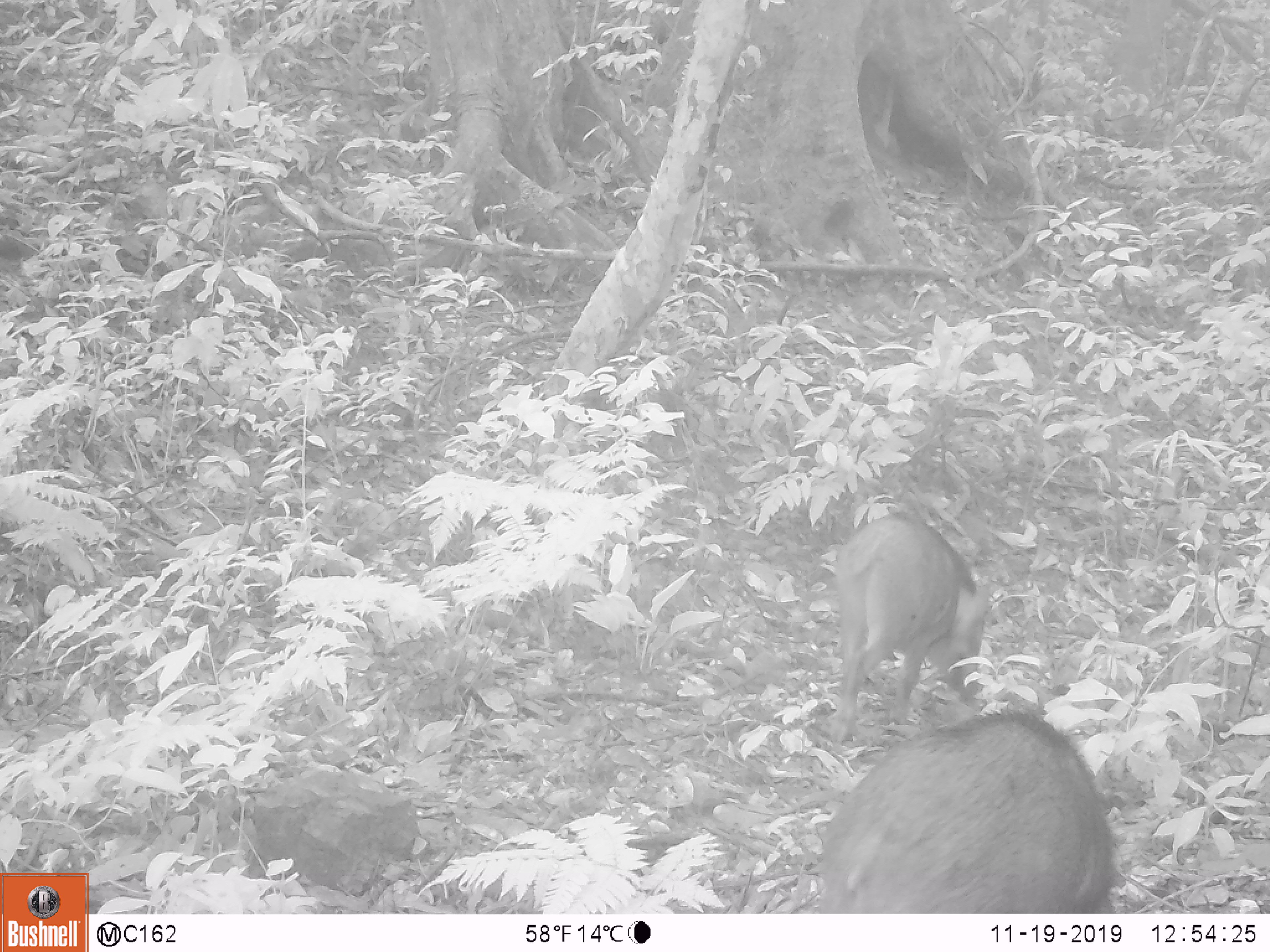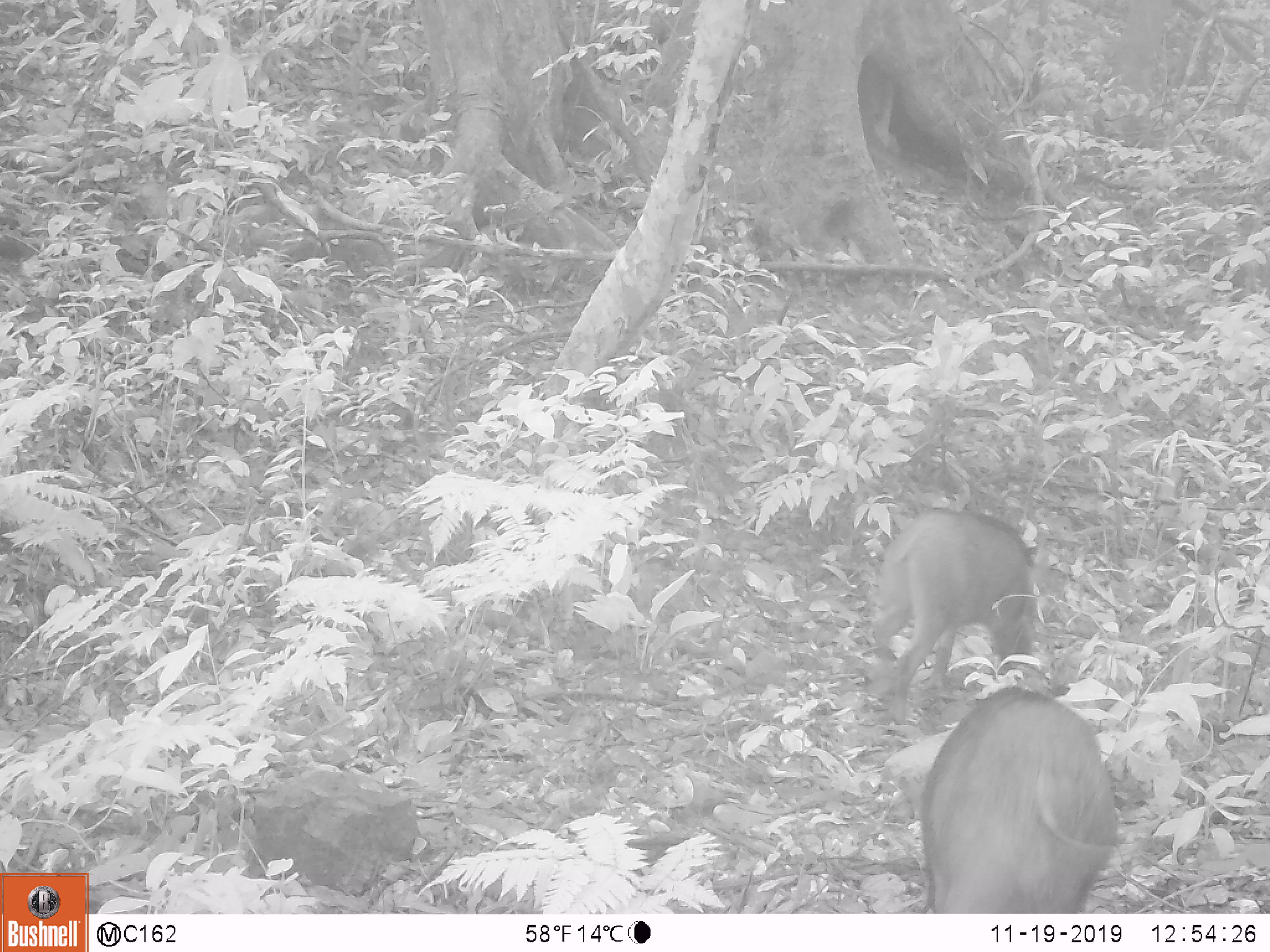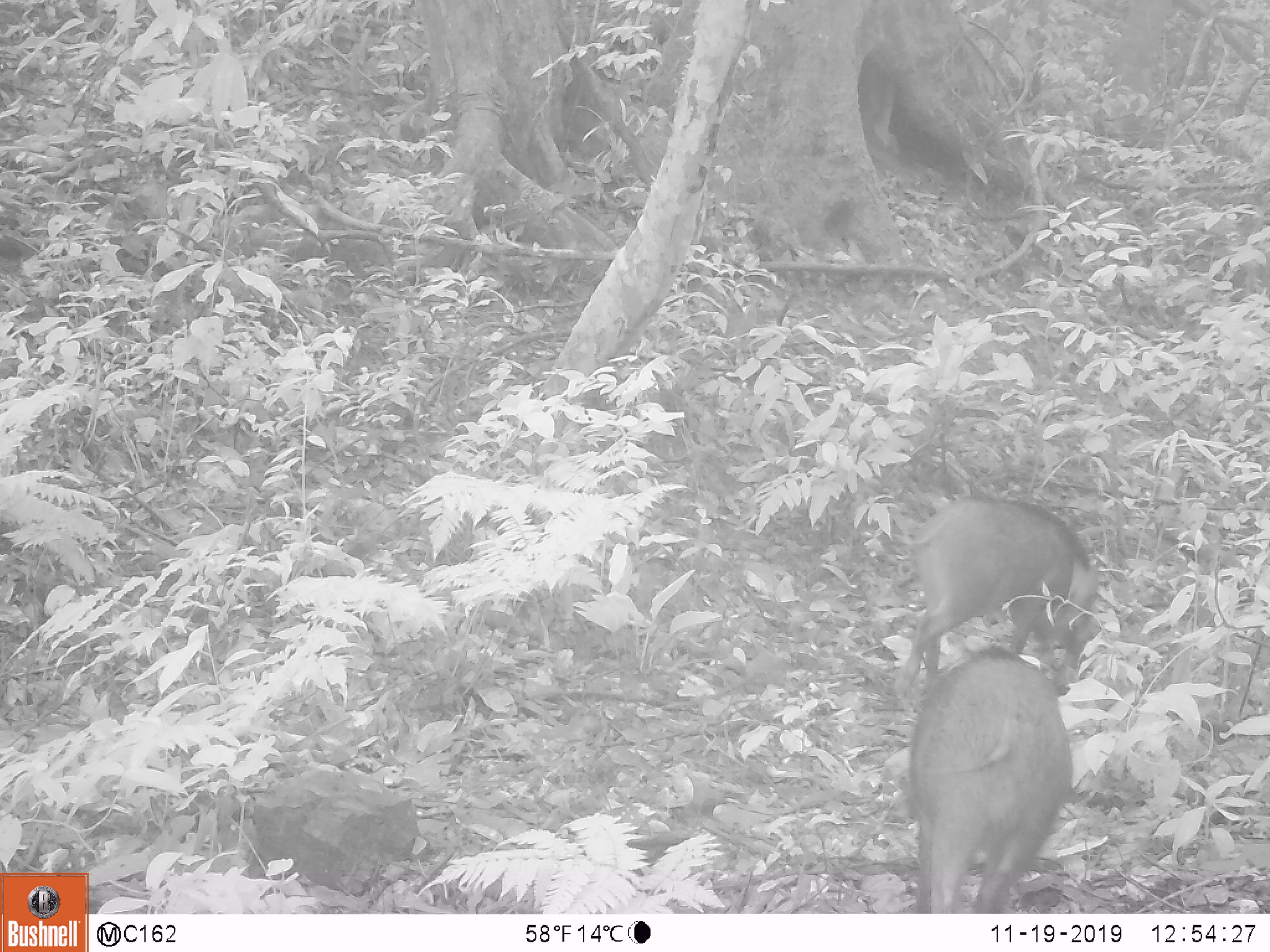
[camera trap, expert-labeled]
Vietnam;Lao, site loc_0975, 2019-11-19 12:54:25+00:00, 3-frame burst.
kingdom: Animalia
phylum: Chordata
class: Mammalia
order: Artiodactyla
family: Suidae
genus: Sus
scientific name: Sus scrofa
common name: eurasian wild pig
Eurasian wild pig (Sus scrofa). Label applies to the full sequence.